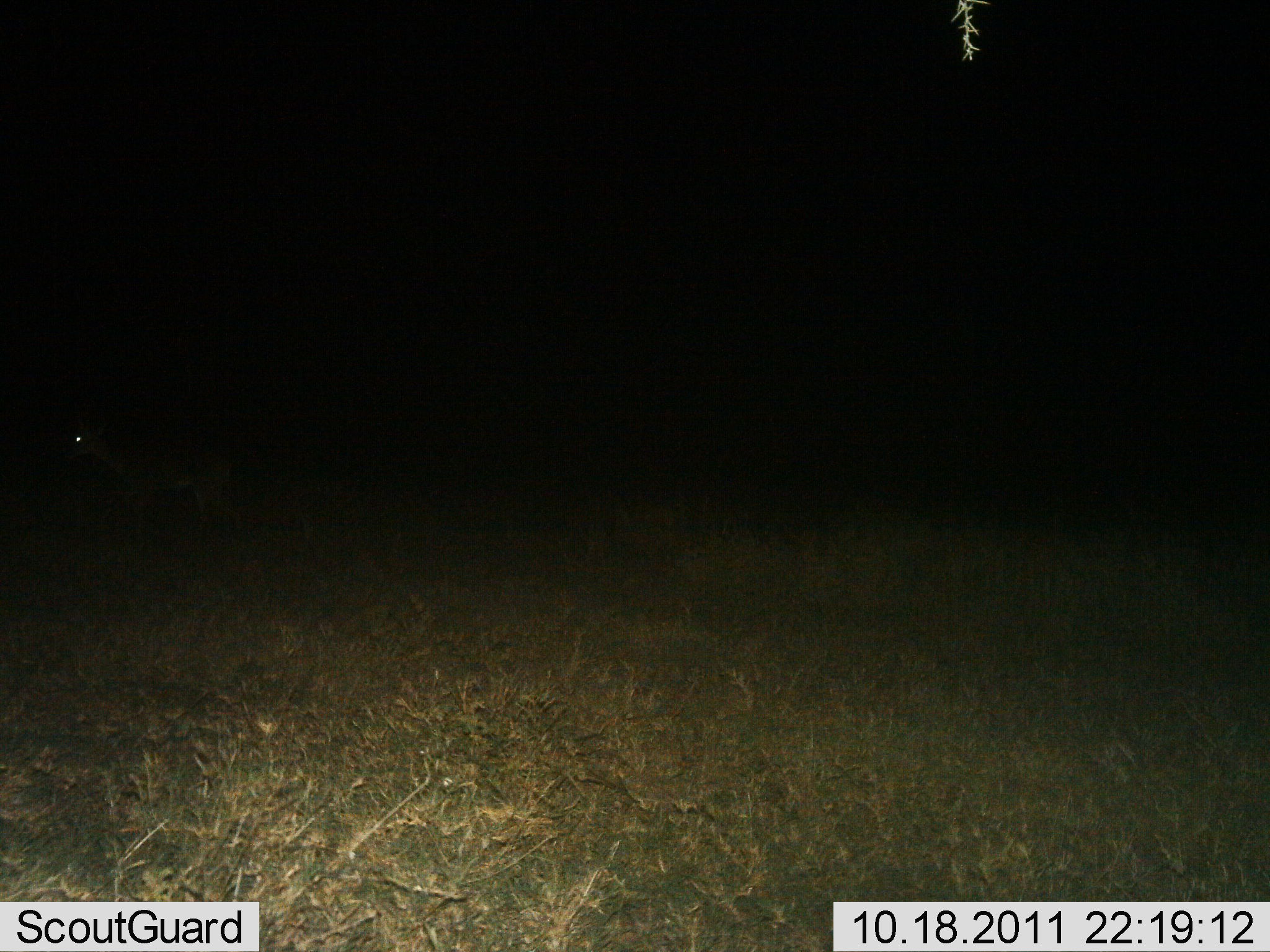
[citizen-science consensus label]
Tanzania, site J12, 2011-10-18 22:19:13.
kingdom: Animalia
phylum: Chordata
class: Mammalia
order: Artiodactyla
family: Bovidae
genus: Nanger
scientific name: Nanger granti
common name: grant's gazelle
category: gazellegrants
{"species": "gazellegrants (grant's gazelle) (Nanger granti)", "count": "1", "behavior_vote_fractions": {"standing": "67%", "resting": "0%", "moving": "33%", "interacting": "0%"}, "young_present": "0%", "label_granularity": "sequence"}